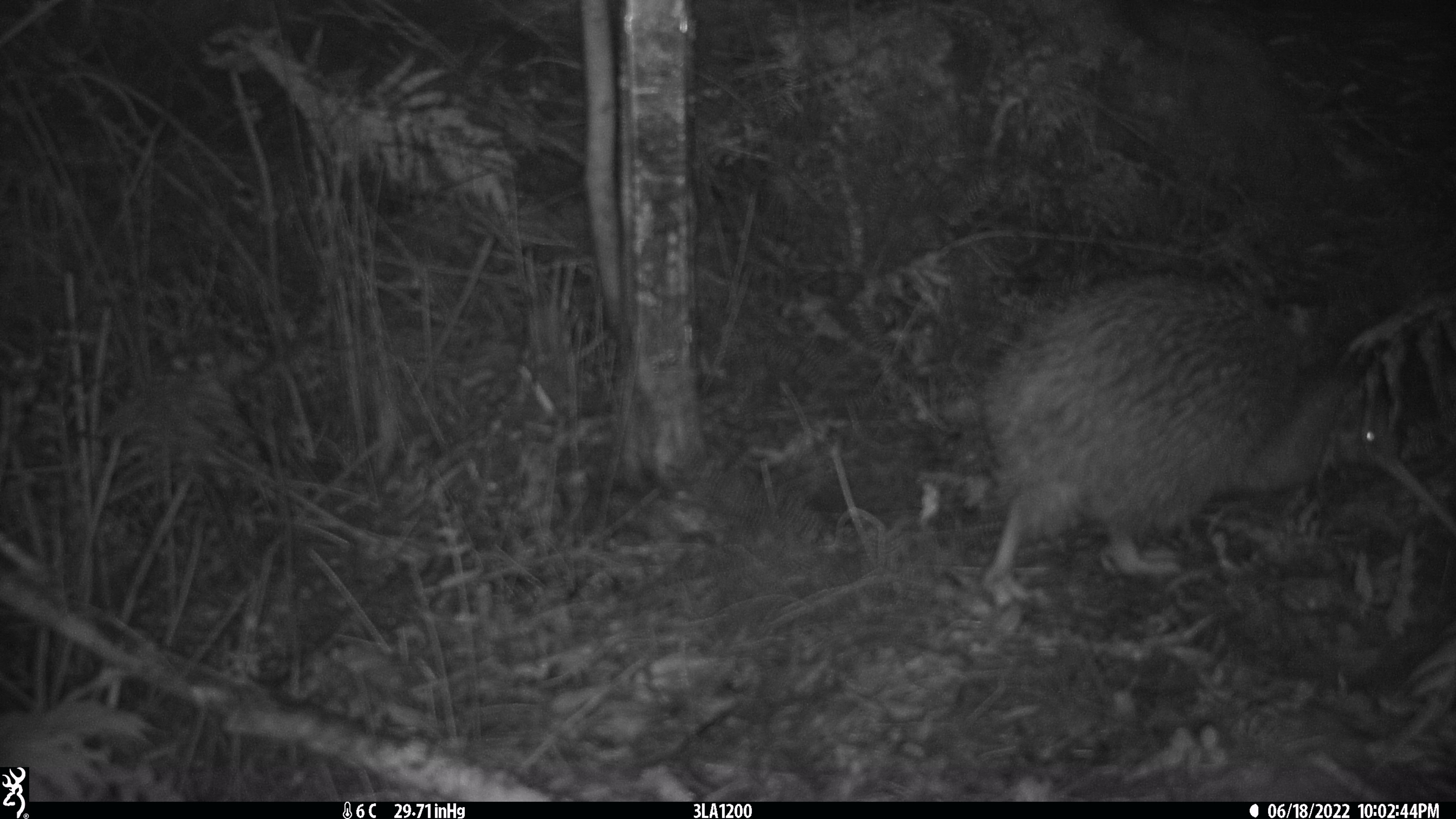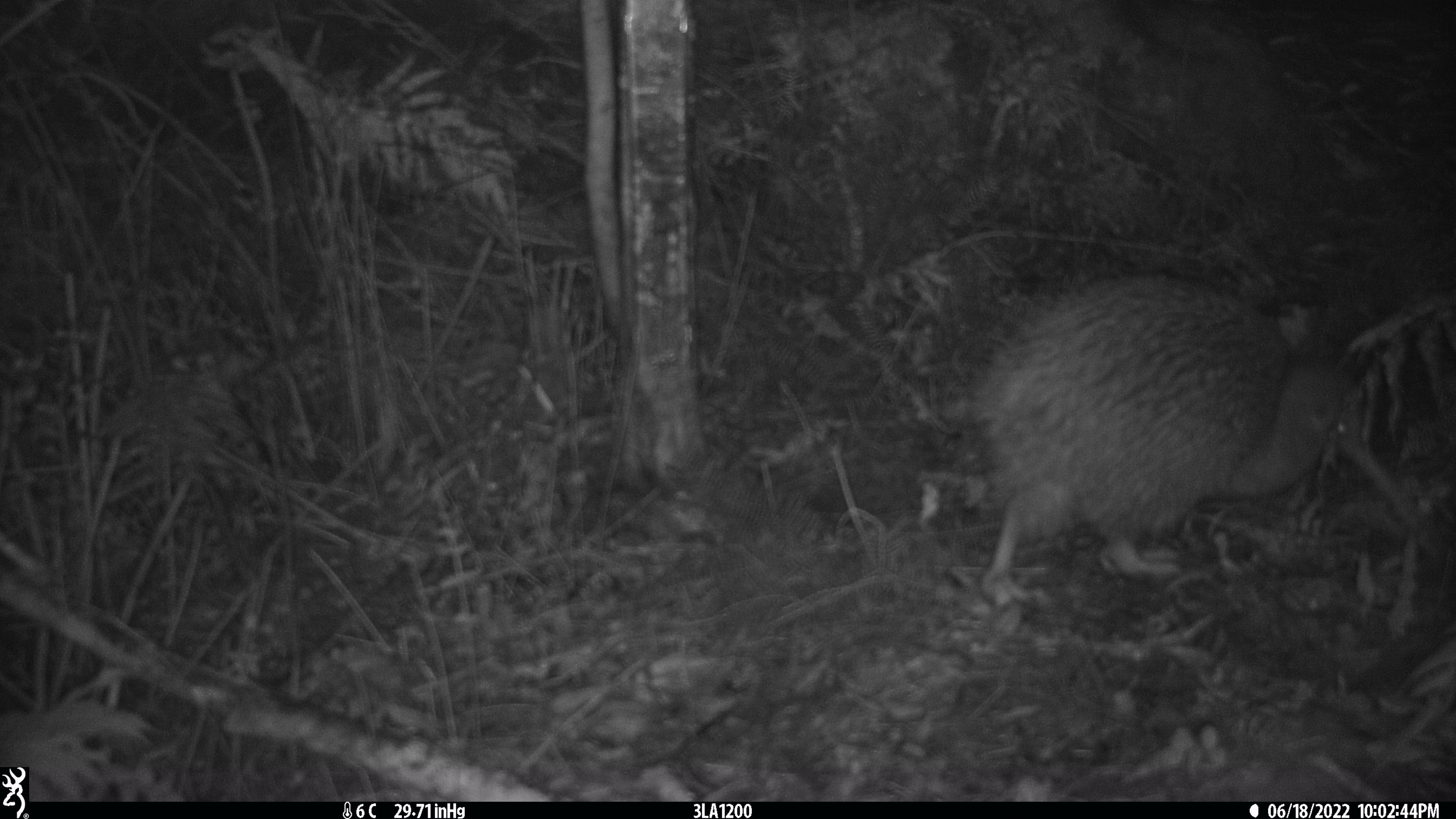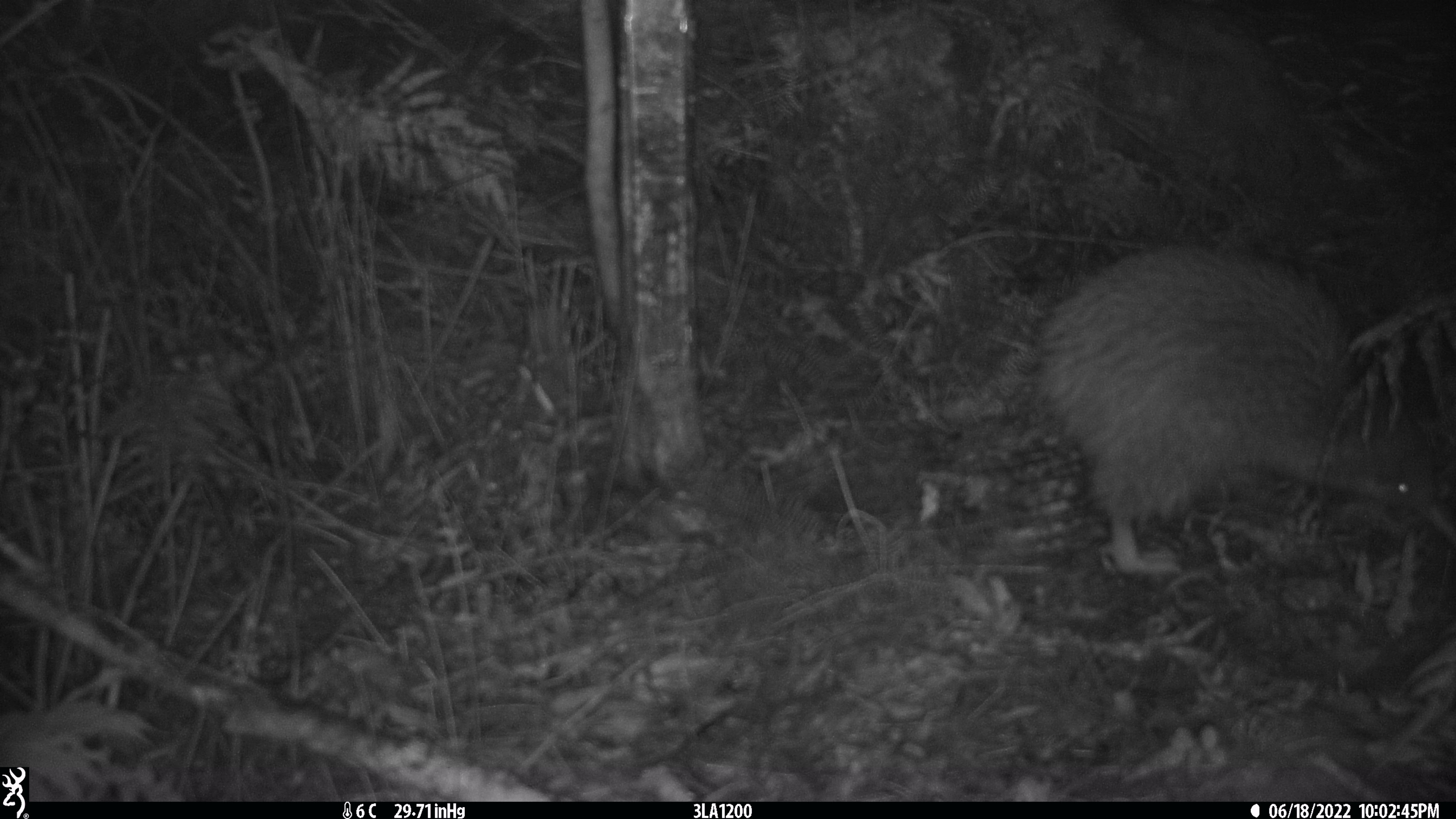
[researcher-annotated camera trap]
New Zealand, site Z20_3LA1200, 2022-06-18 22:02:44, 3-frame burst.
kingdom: Animalia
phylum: Chordata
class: Aves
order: Apterygiformes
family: Apterygidae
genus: Apteryx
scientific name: Apteryx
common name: kiwi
Kiwi (Apteryx).